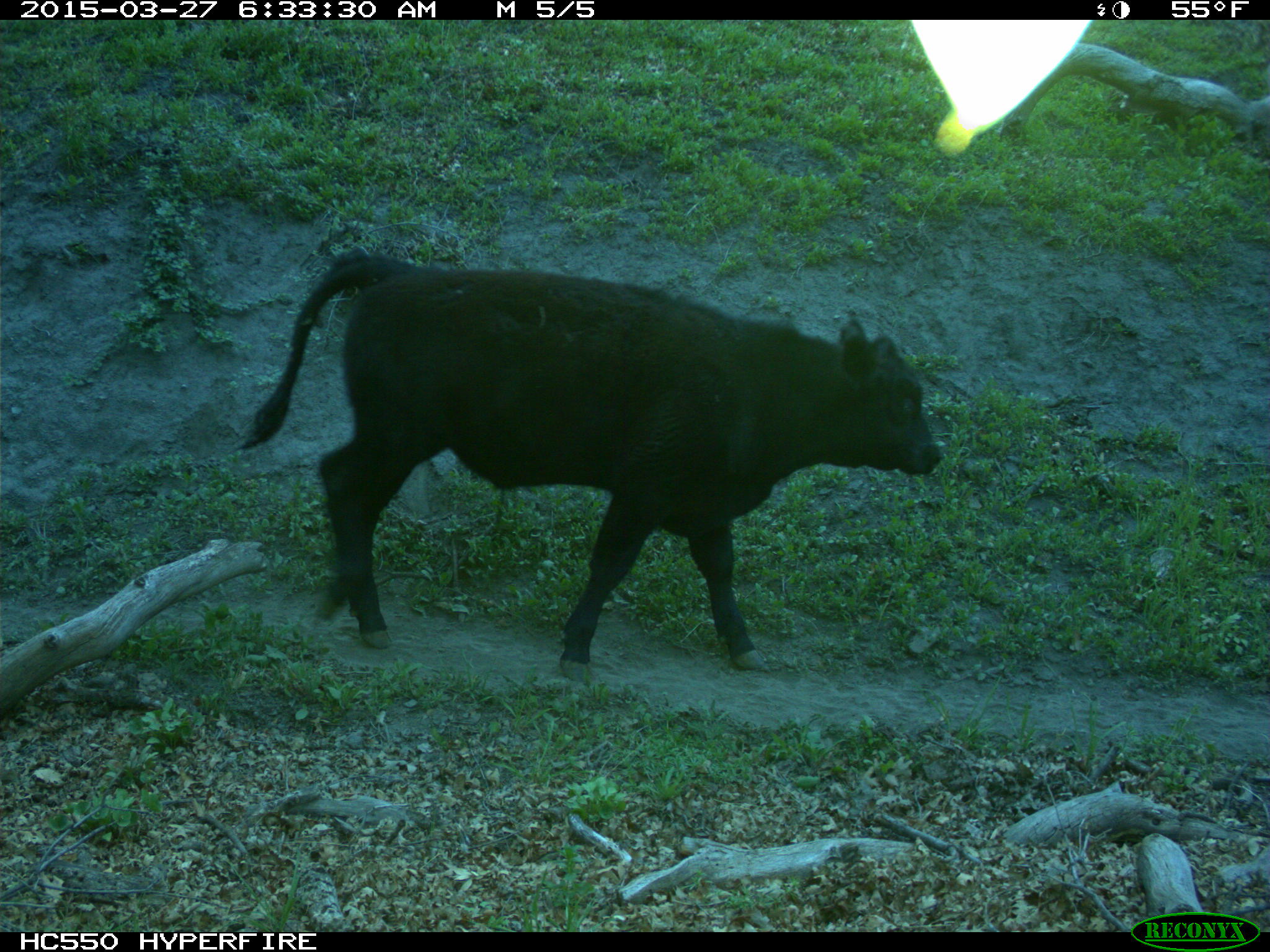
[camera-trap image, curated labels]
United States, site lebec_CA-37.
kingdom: Animalia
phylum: Chordata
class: Mammalia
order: Artiodactyla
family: Bovidae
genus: Bos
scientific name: Bos taurus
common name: domestic cow